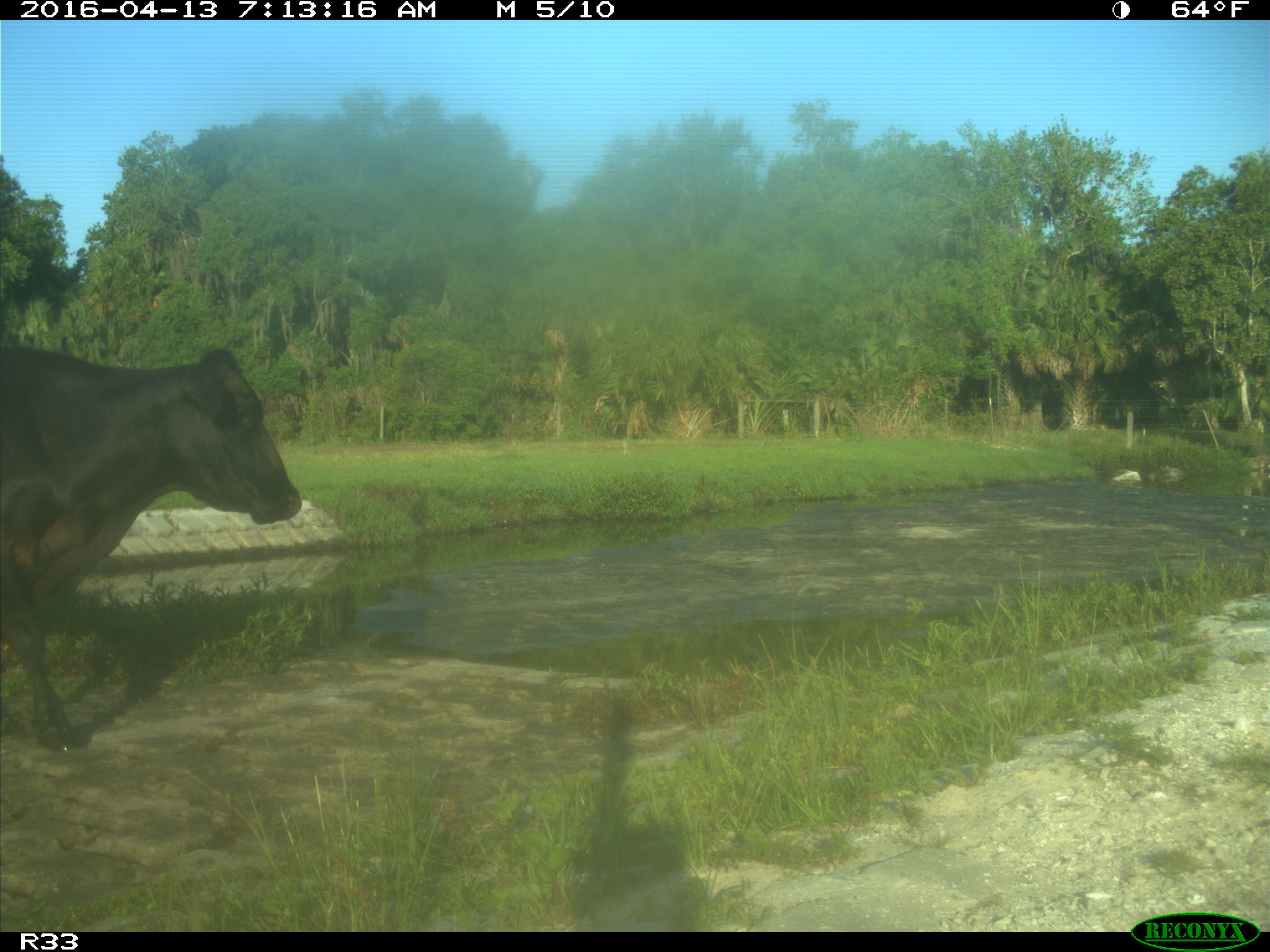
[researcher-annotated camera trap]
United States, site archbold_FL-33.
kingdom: Animalia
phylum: Chordata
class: Mammalia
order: Artiodactyla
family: Bovidae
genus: Bos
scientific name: Bos taurus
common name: domestic cow